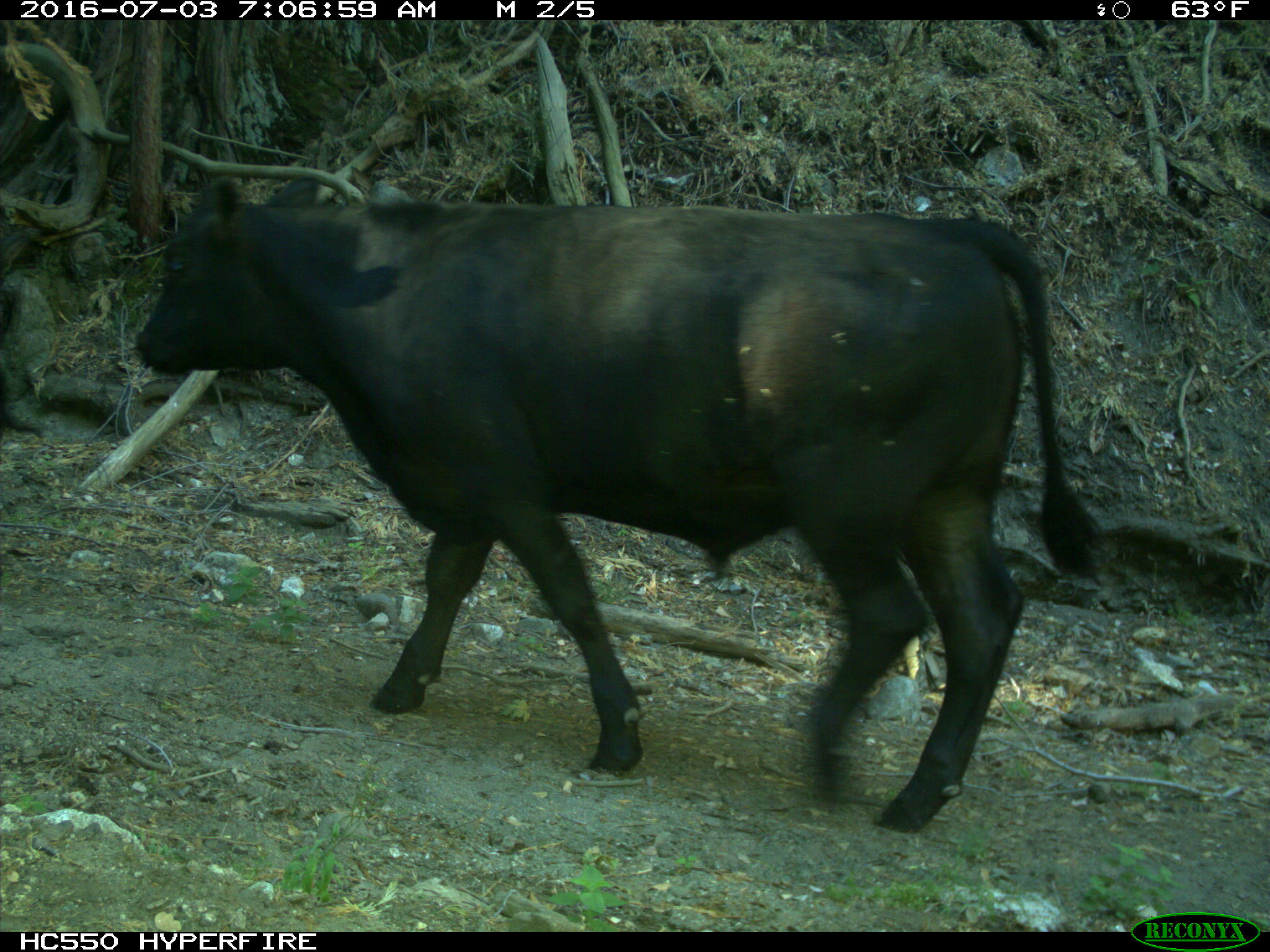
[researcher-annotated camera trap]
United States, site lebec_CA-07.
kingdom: Animalia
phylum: Chordata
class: Mammalia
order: Artiodactyla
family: Bovidae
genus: Bos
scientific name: Bos taurus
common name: domestic cow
Bos taurus (domestic cow).